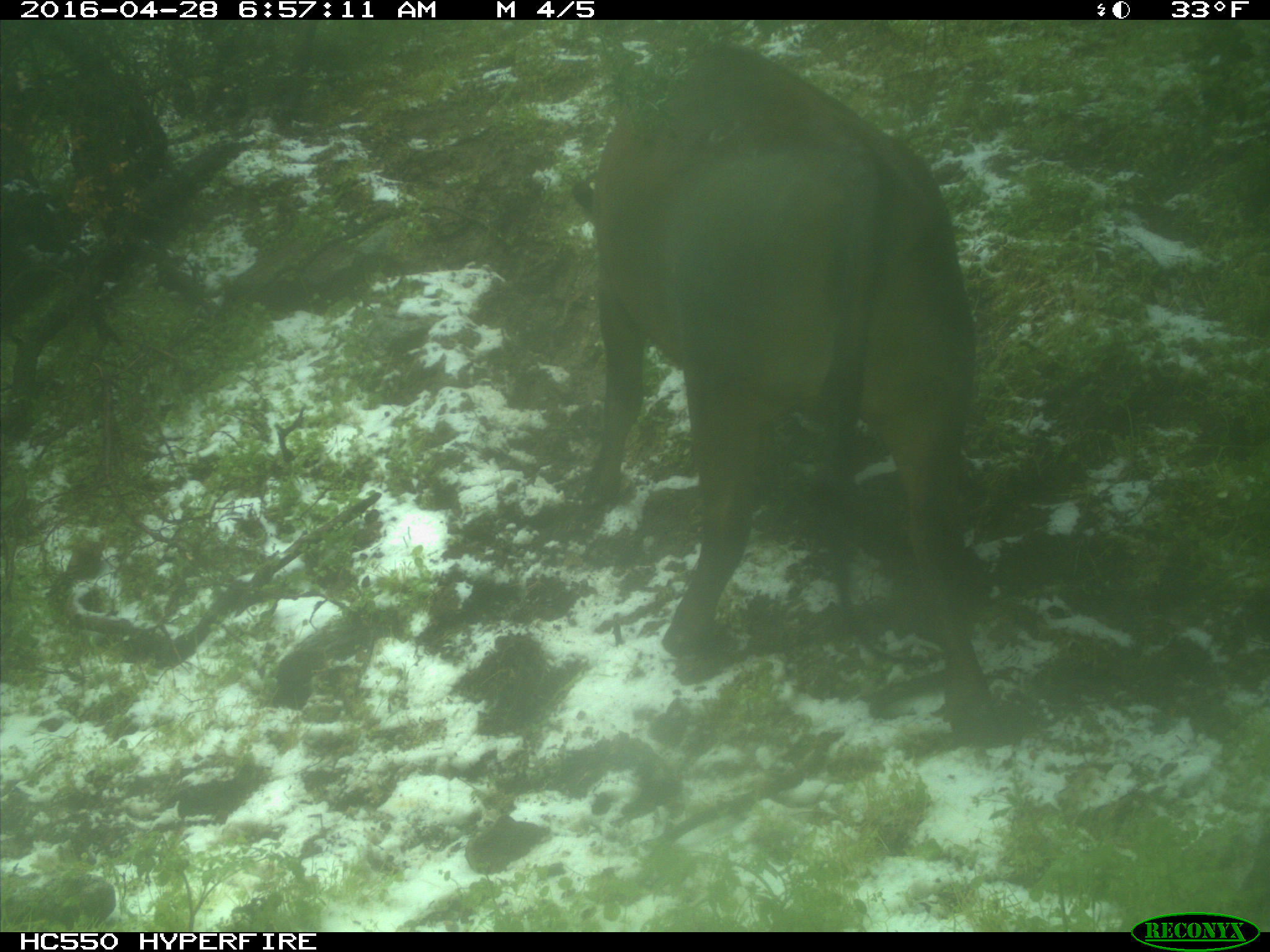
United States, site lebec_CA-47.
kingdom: Animalia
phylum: Chordata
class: Mammalia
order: Artiodactyla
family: Bovidae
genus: Bos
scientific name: Bos taurus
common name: domestic cow